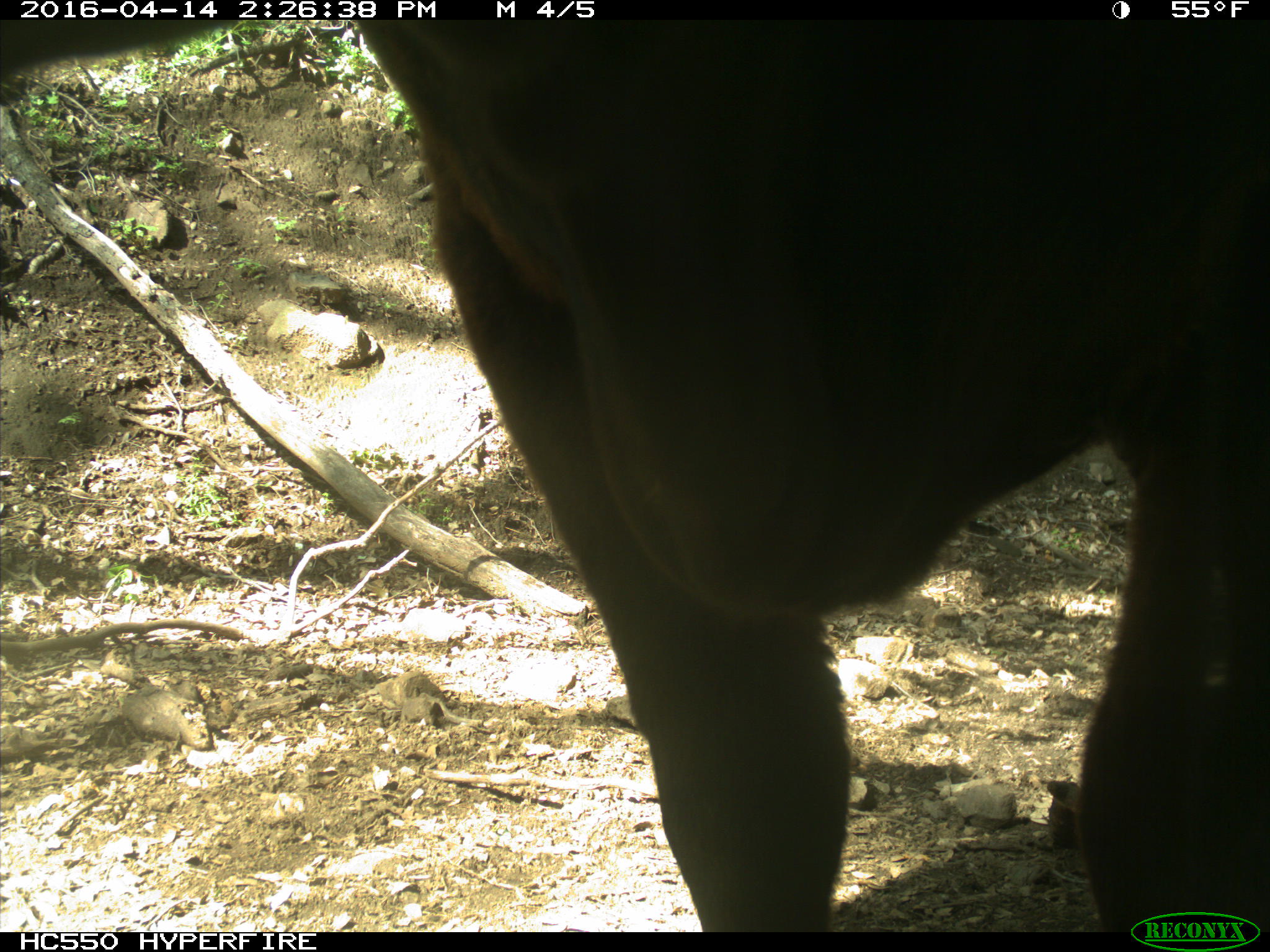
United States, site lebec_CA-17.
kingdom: Animalia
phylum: Chordata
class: Mammalia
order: Artiodactyla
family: Bovidae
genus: Bos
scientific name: Bos taurus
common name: domestic cow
Bos taurus (domestic cow).